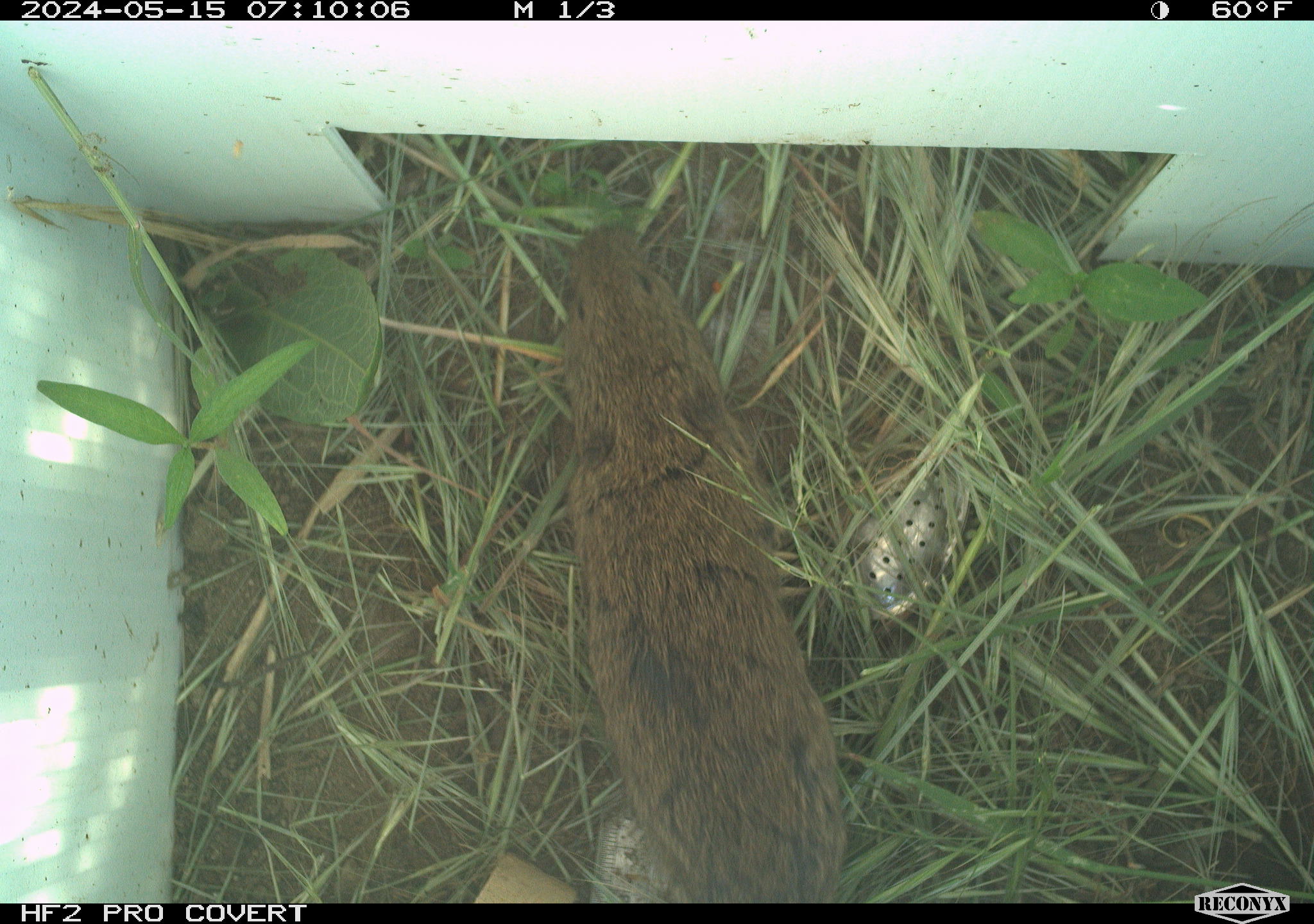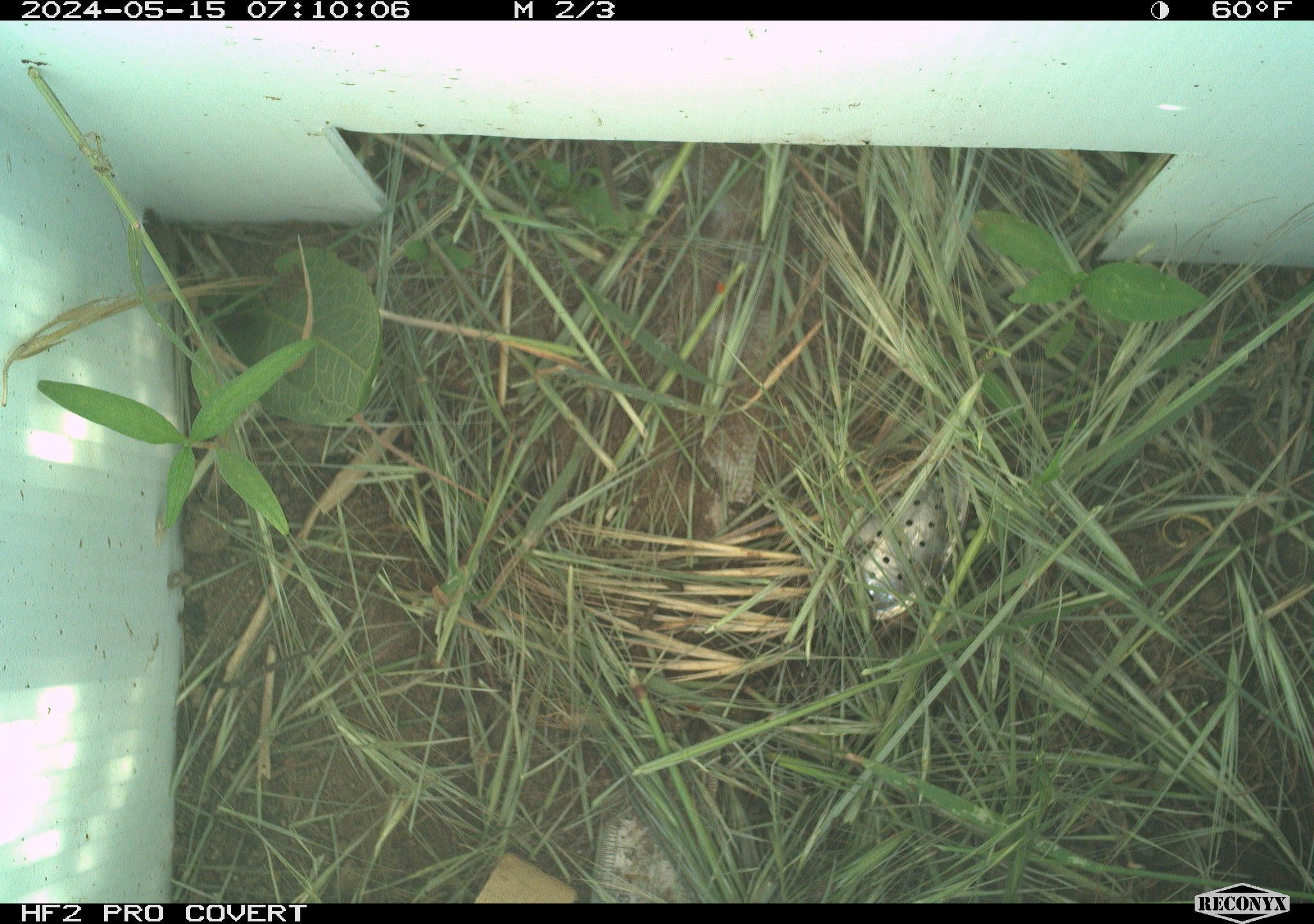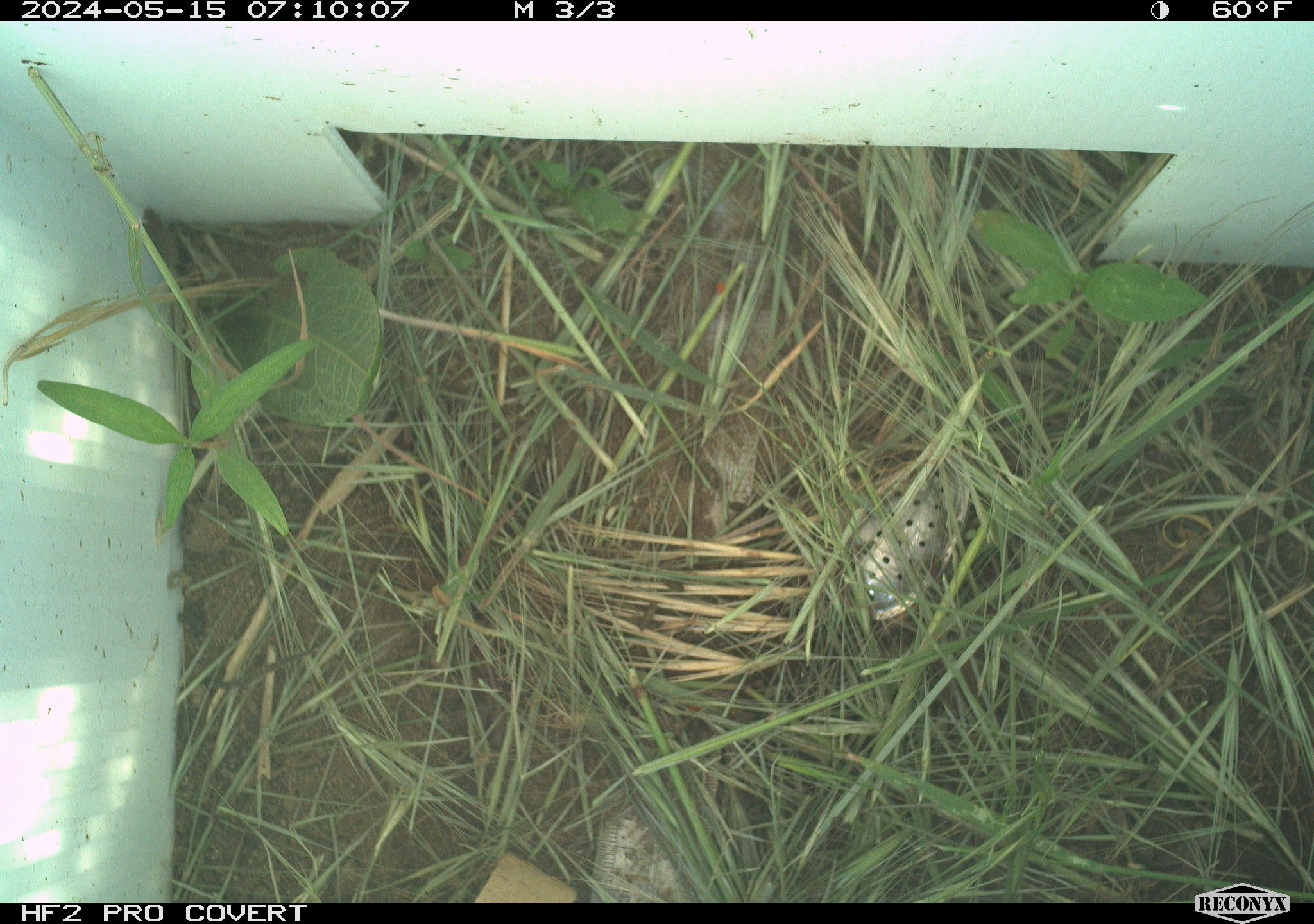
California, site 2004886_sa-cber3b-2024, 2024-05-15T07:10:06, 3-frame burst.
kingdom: Animalia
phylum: Chordata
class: Mammalia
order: Rodentia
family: Cricetidae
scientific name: Arvicolinae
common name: voles, lemmings, and muskrats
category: arvicolinae subfamily